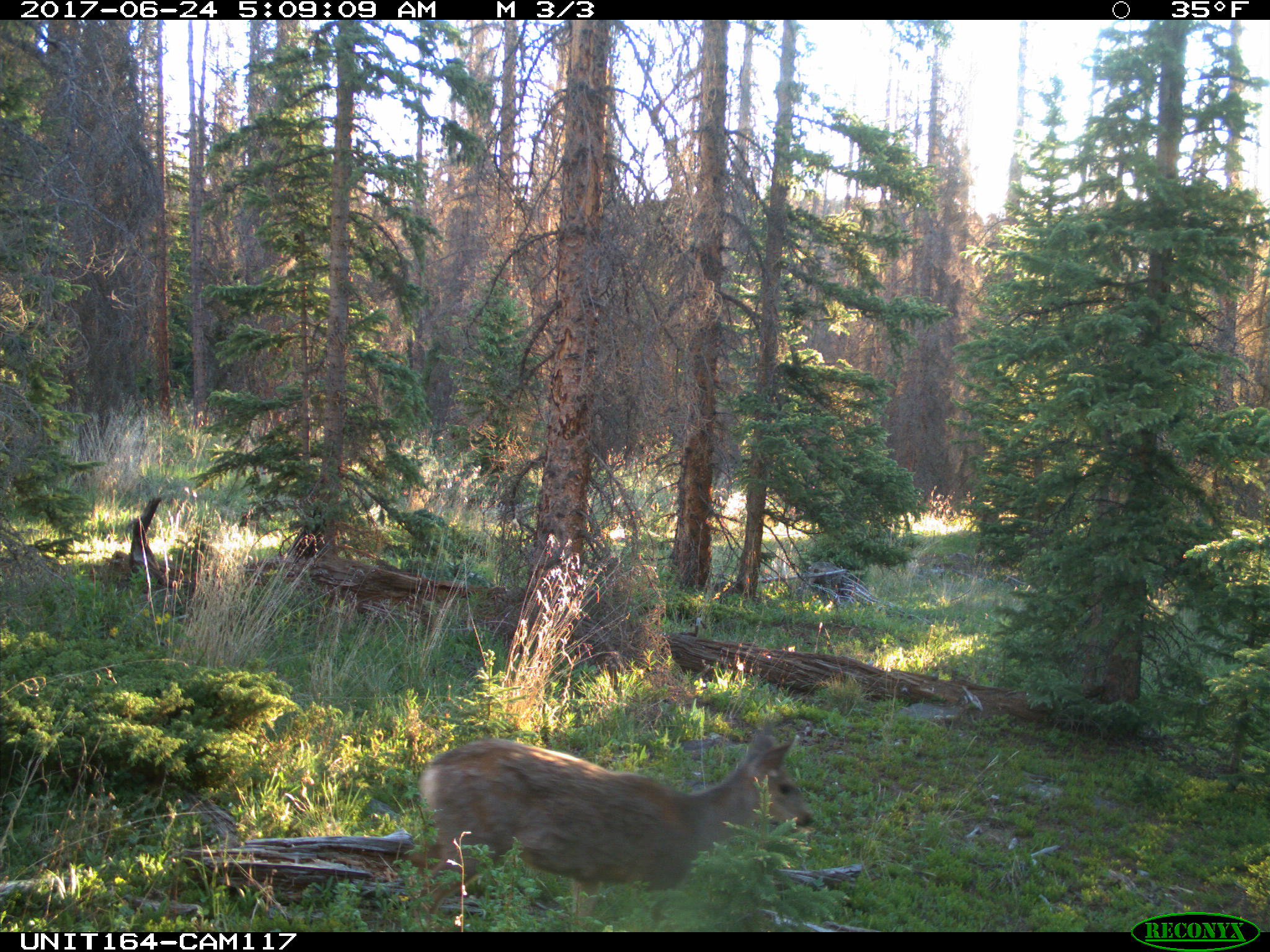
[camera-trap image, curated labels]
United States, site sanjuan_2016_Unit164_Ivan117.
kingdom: Animalia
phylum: Chordata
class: Mammalia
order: Artiodactyla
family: Cervidae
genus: Odocoileus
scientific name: Odocoileus hemionus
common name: mule deer